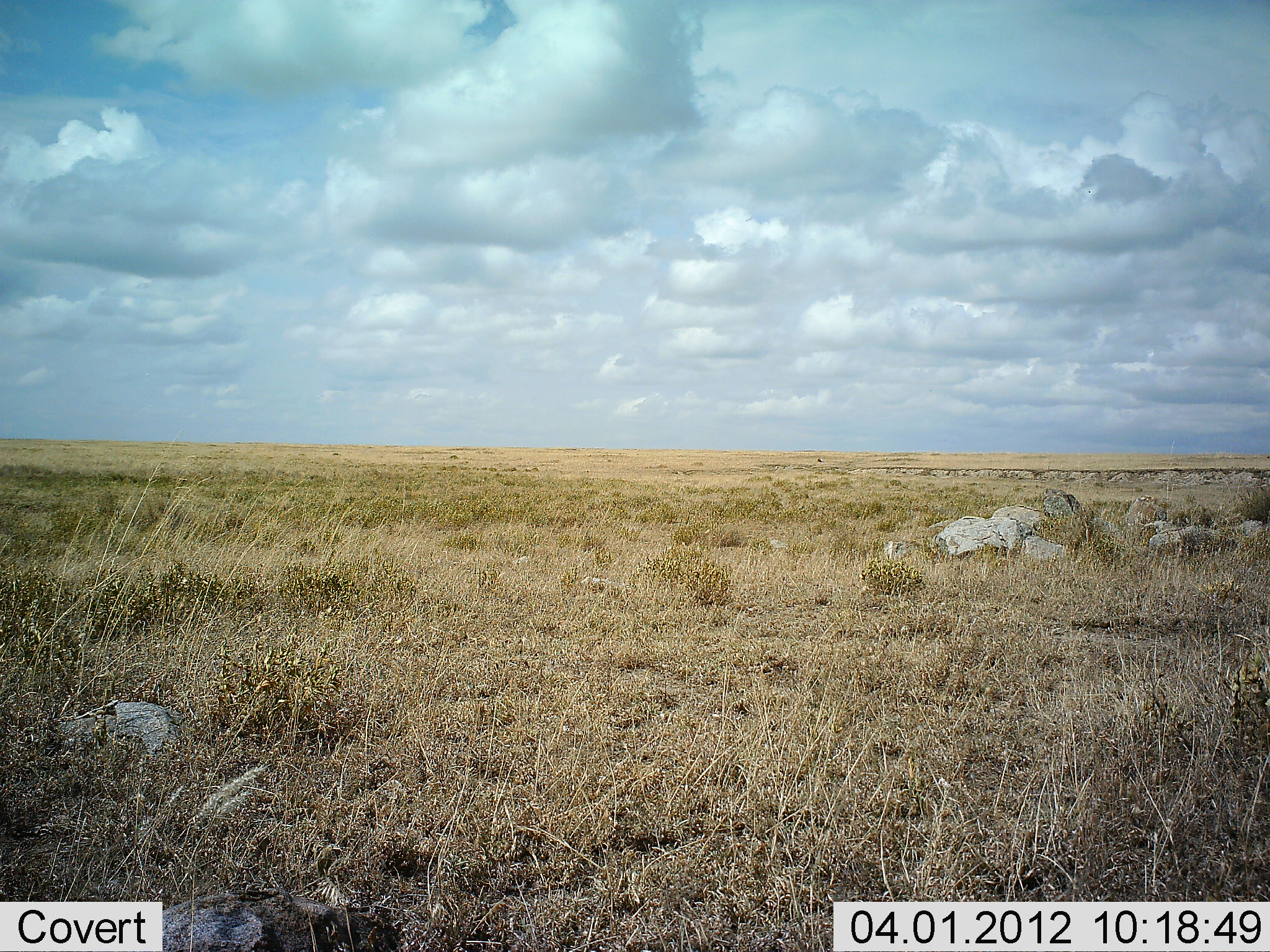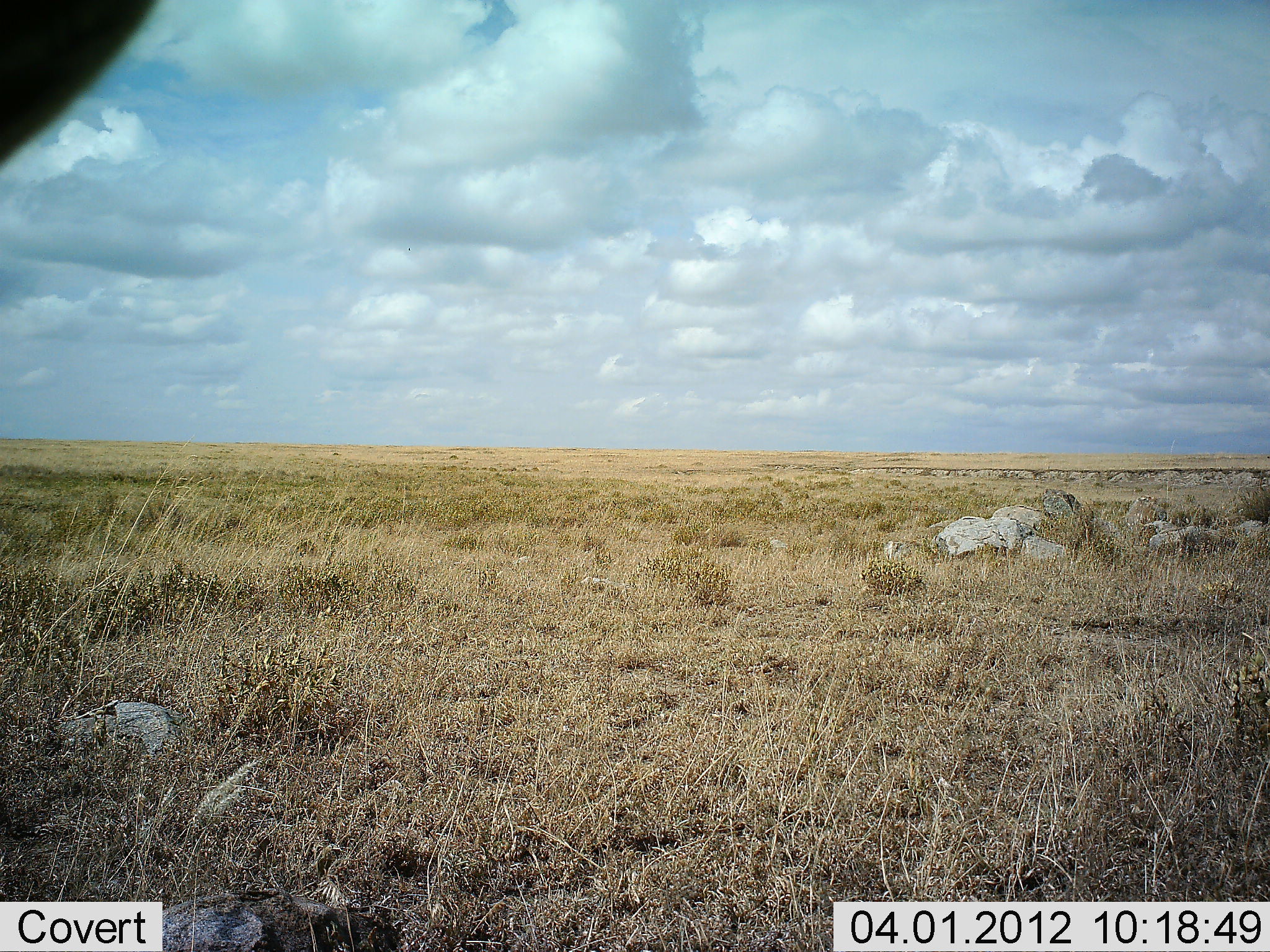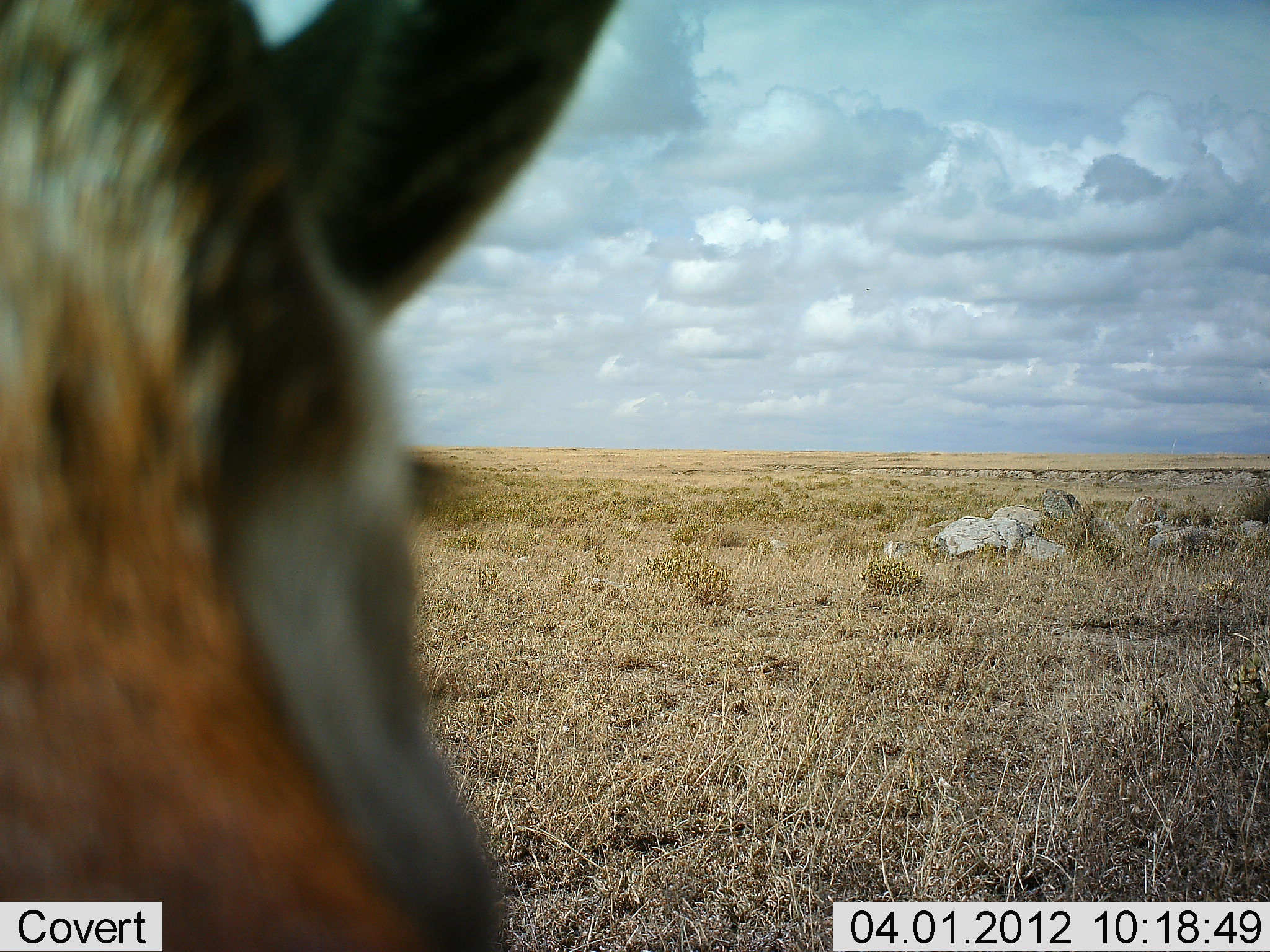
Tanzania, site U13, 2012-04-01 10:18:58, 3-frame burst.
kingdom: Animalia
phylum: Chordata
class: Mammalia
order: Artiodactyla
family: Bovidae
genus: Eudorcas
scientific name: Eudorcas thomsonii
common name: thomson's gazelle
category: gazellethomsons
Gazellethomsons (thomson's gazelle) (Eudorcas thomsonii), count 1. Behavior (volunteer vote fractions): standing 62%, resting 0%, moving 38%, interacting 12%. Young present (vote fraction): 0%. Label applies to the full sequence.